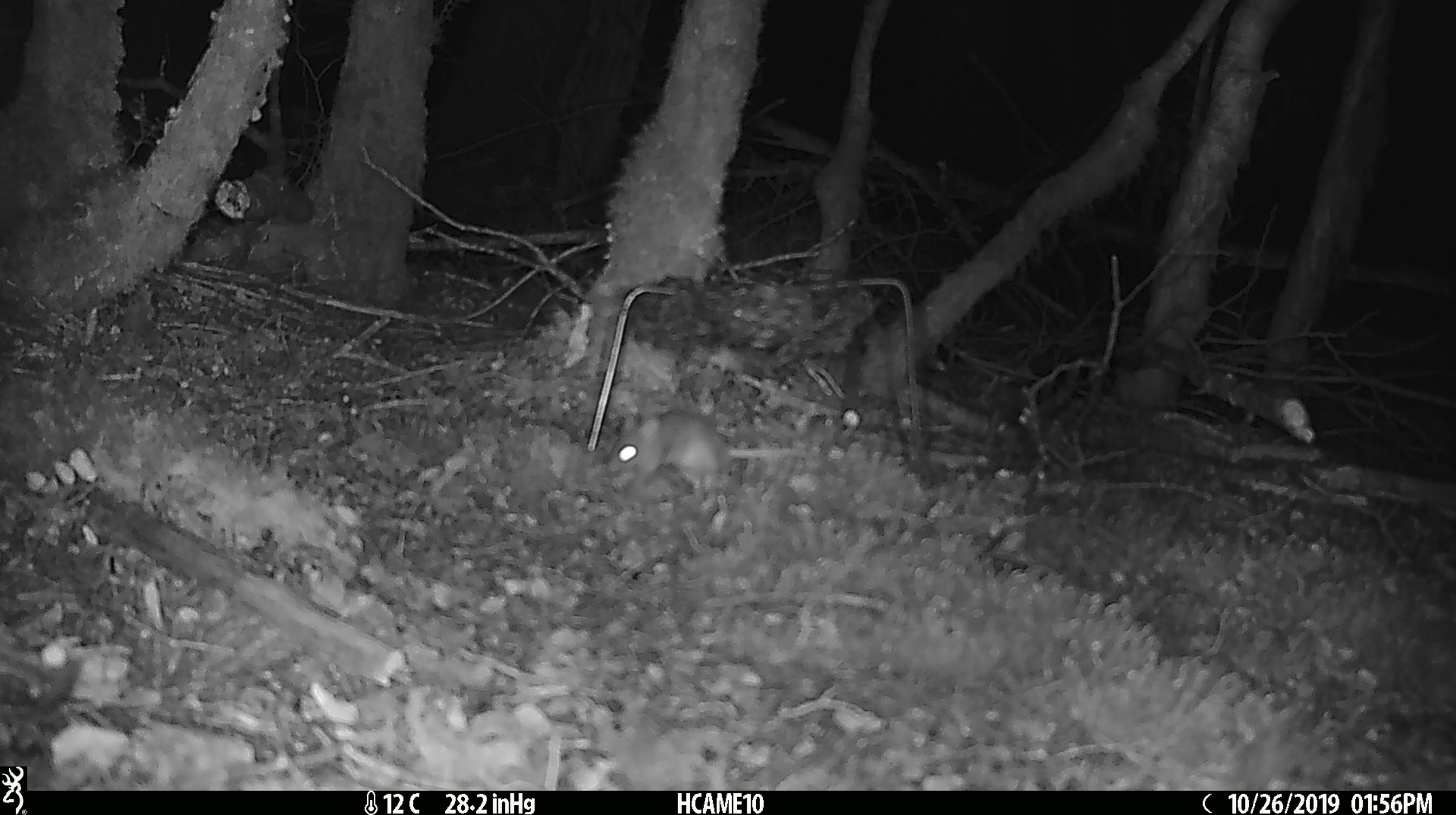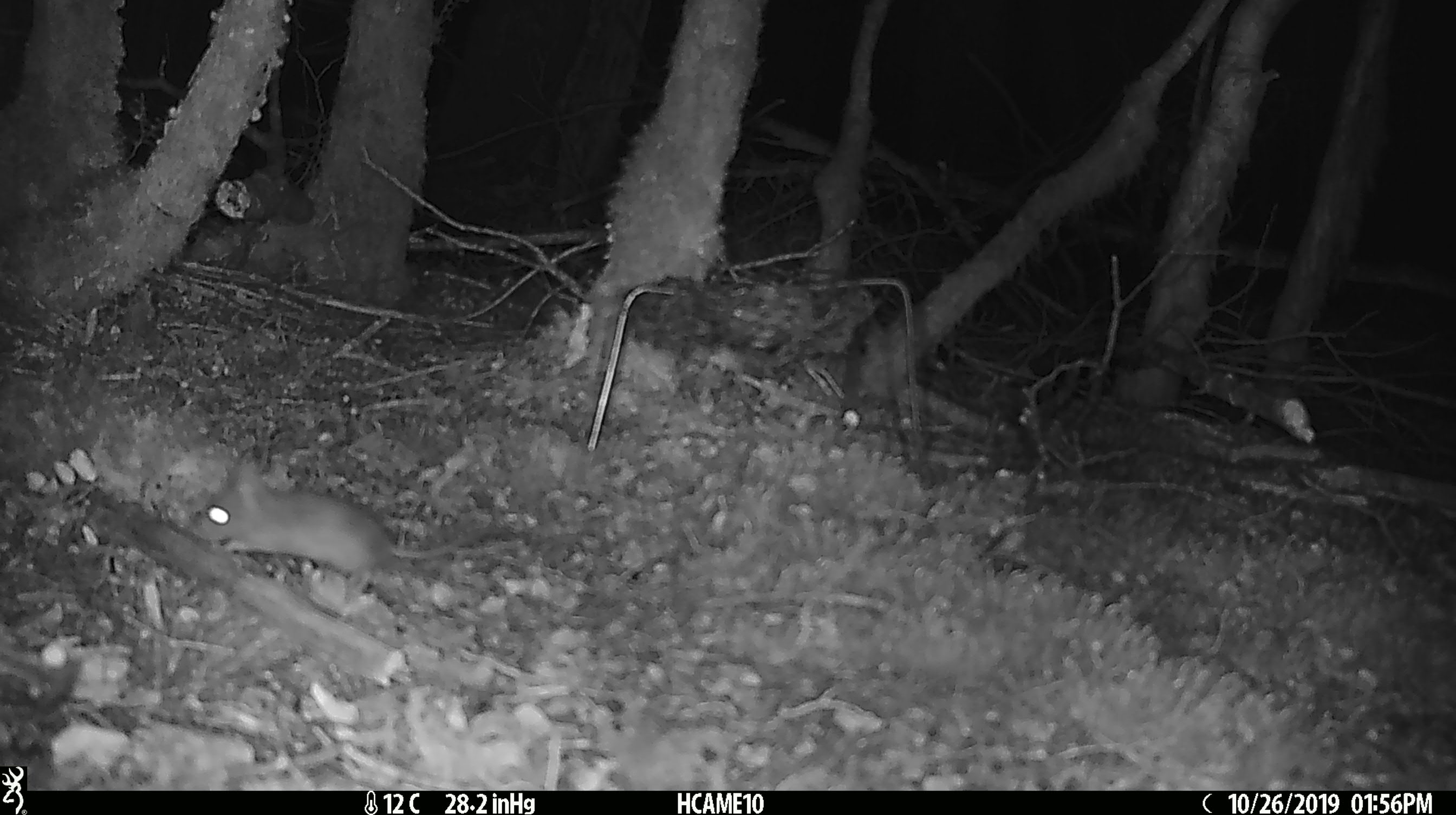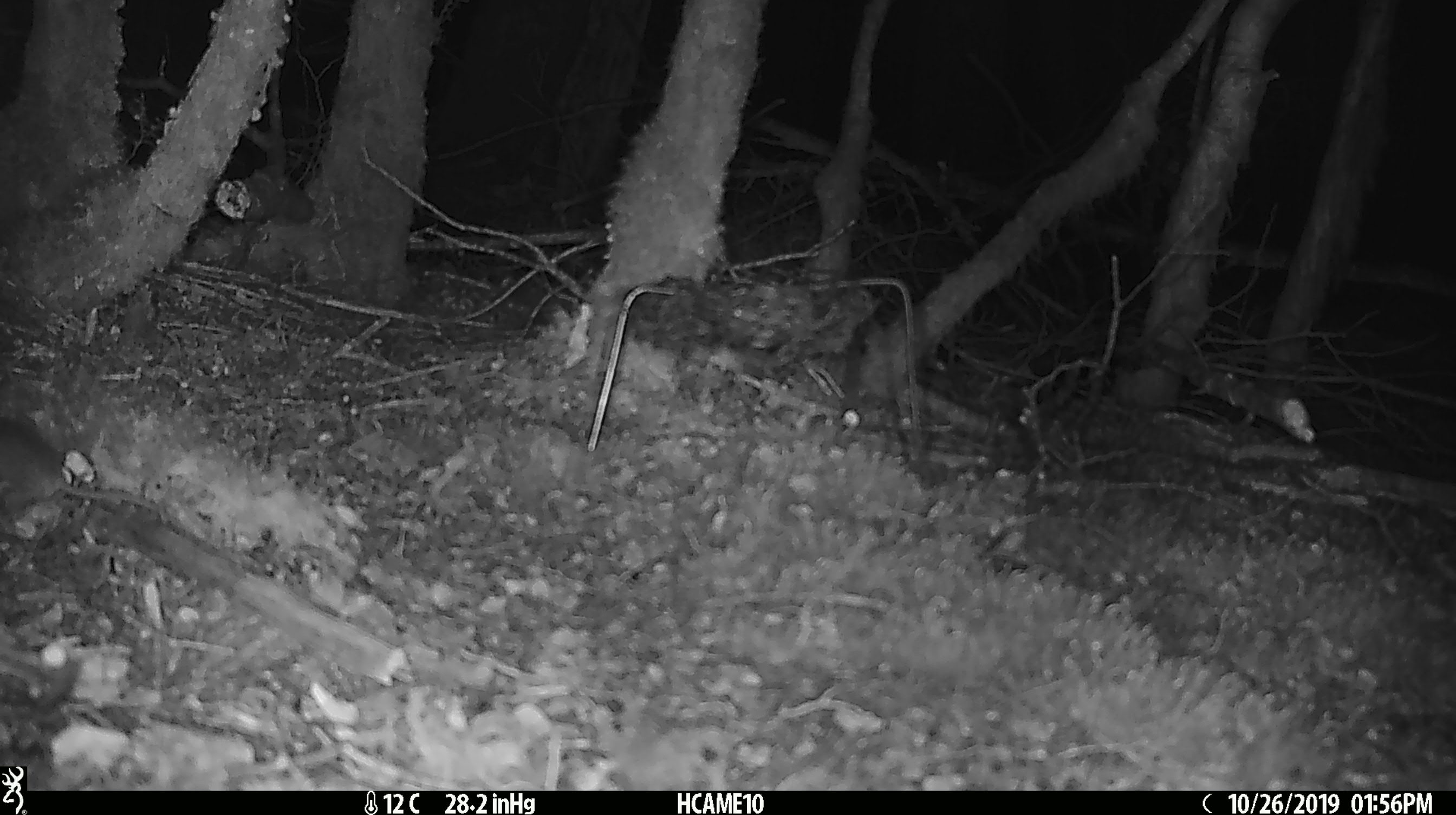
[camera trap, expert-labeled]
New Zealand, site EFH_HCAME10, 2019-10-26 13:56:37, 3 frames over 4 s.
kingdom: Animalia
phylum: Chordata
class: Mammalia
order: Rodentia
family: Muridae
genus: Mus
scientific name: Mus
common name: mouse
Mouse (Mus).